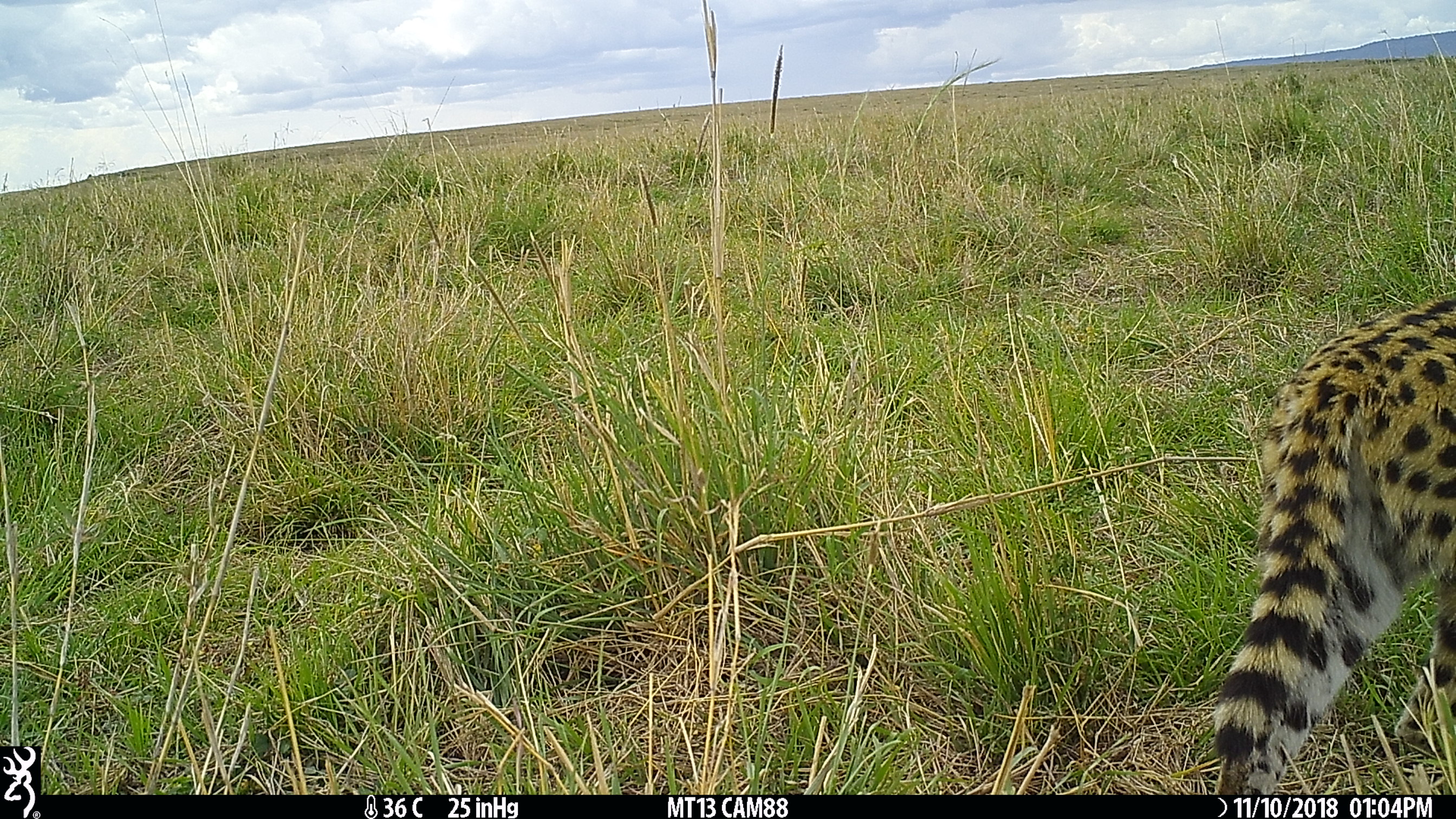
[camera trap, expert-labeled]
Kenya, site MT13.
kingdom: Animalia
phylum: Chordata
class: Mammalia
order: Carnivora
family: Felidae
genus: Leptailurus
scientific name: Leptailurus serval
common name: serval